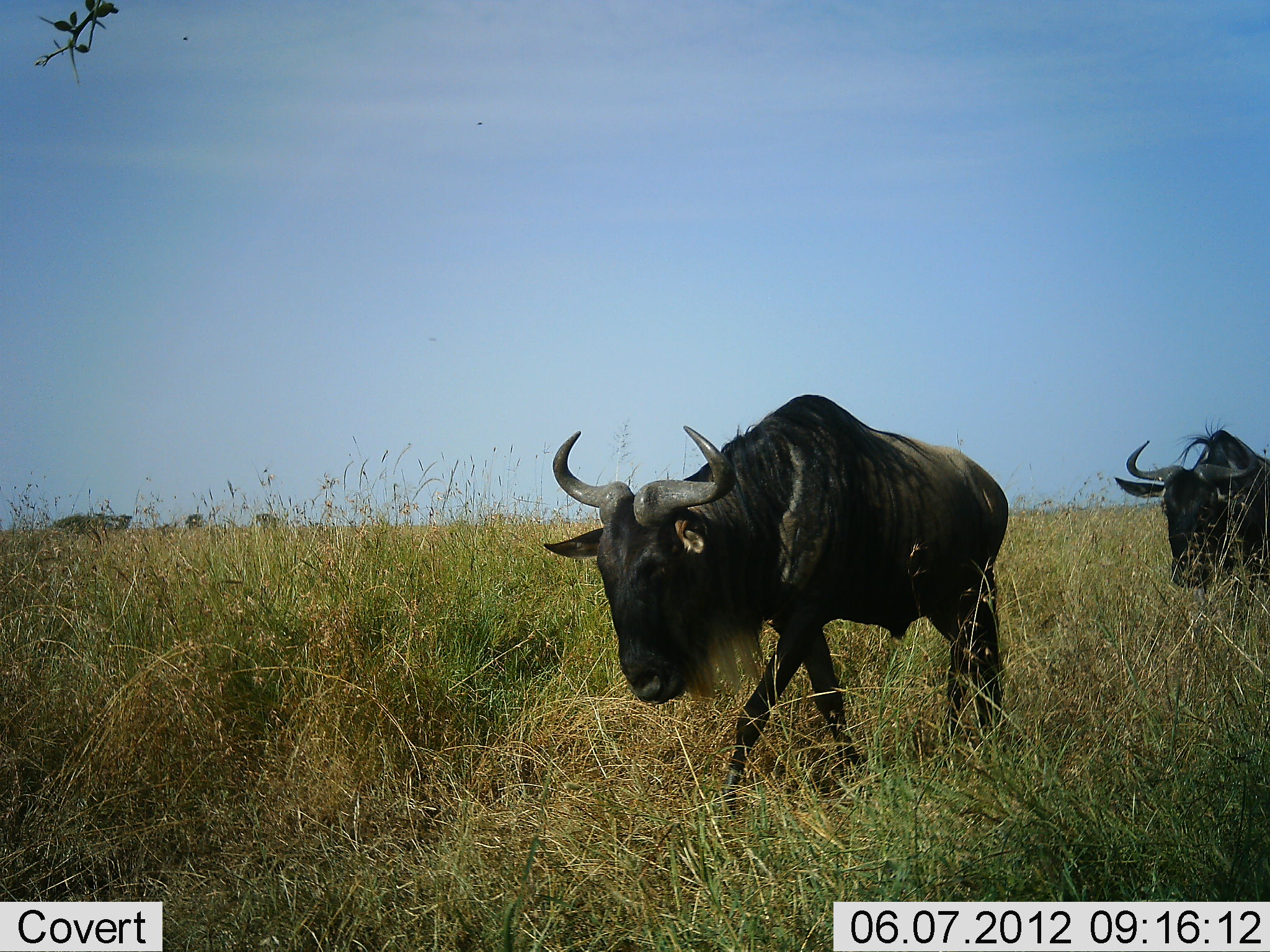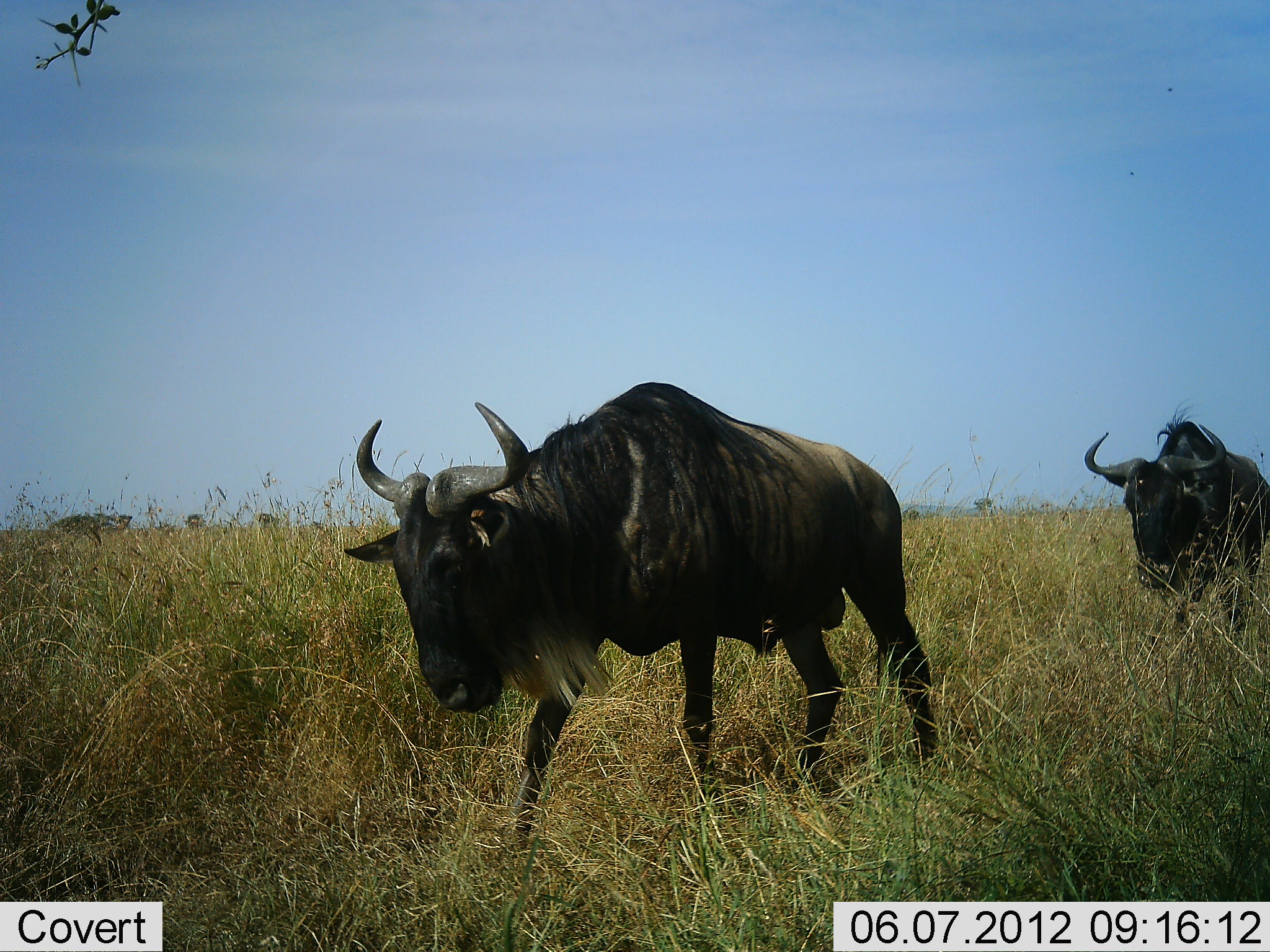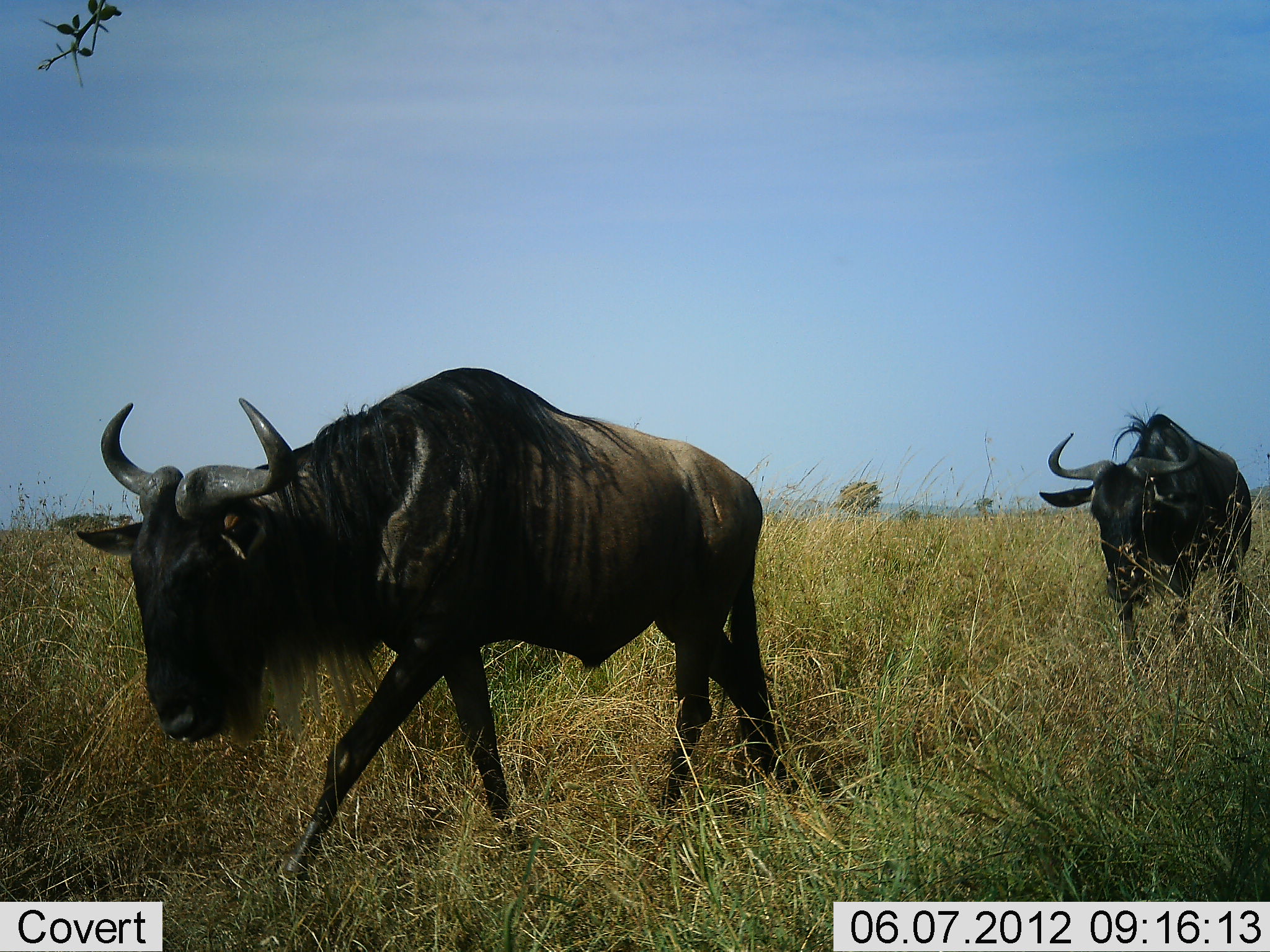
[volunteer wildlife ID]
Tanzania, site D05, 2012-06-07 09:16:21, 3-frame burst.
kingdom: Animalia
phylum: Chordata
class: Mammalia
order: Artiodactyla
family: Bovidae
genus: Connochaetes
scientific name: Connochaetes taurinus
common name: blue wildebeest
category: wildebeest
Wildebeest (blue wildebeest) (Connochaetes taurinus), count 2. Behavior (volunteer vote fractions): standing 0%, resting 0%, moving 100%, interacting 0%. Young present (vote fraction): 0%. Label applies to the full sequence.